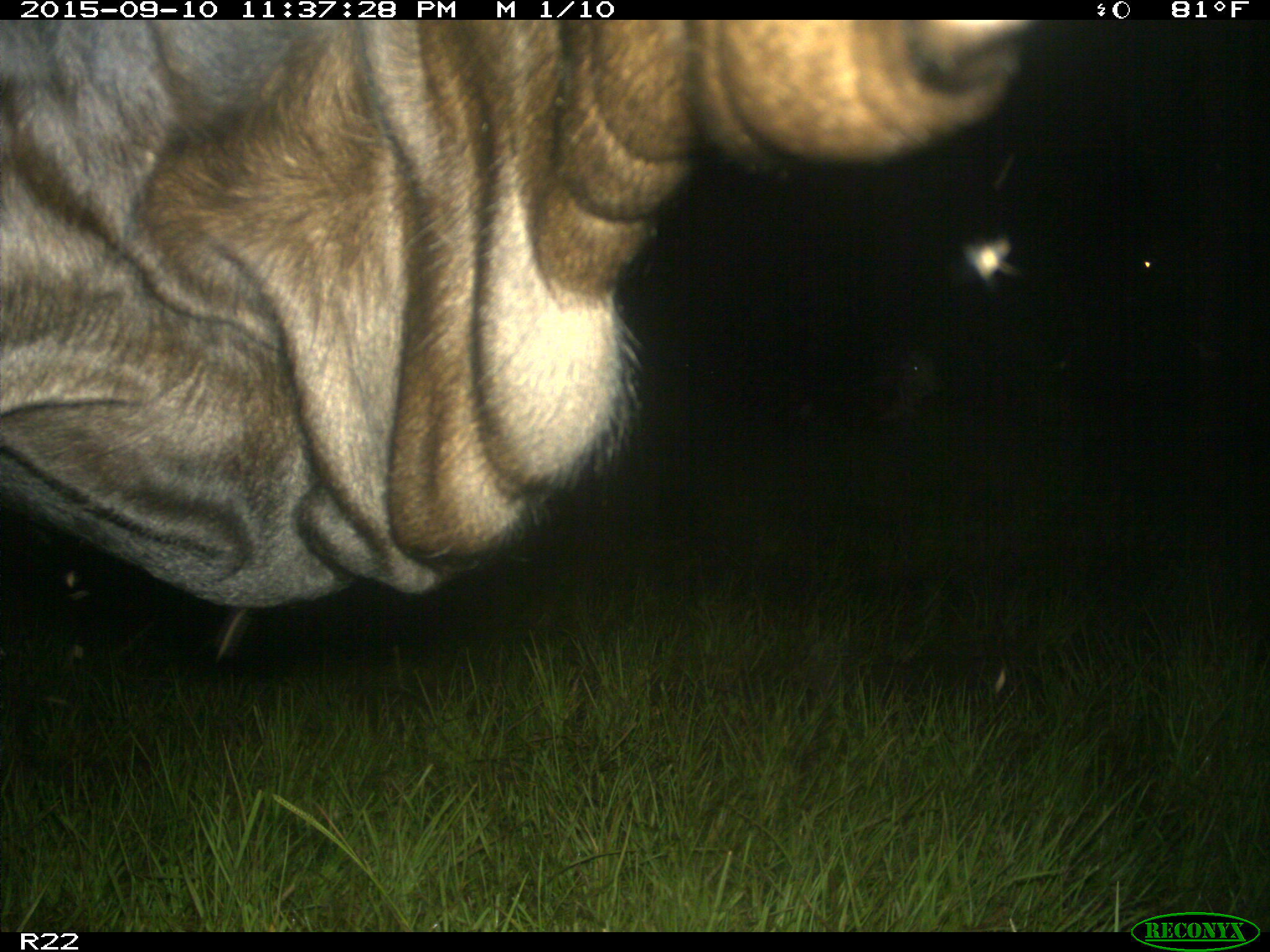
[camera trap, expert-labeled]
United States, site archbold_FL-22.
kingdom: Animalia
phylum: Chordata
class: Mammalia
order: Artiodactyla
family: Bovidae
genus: Bos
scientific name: Bos taurus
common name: domestic cow